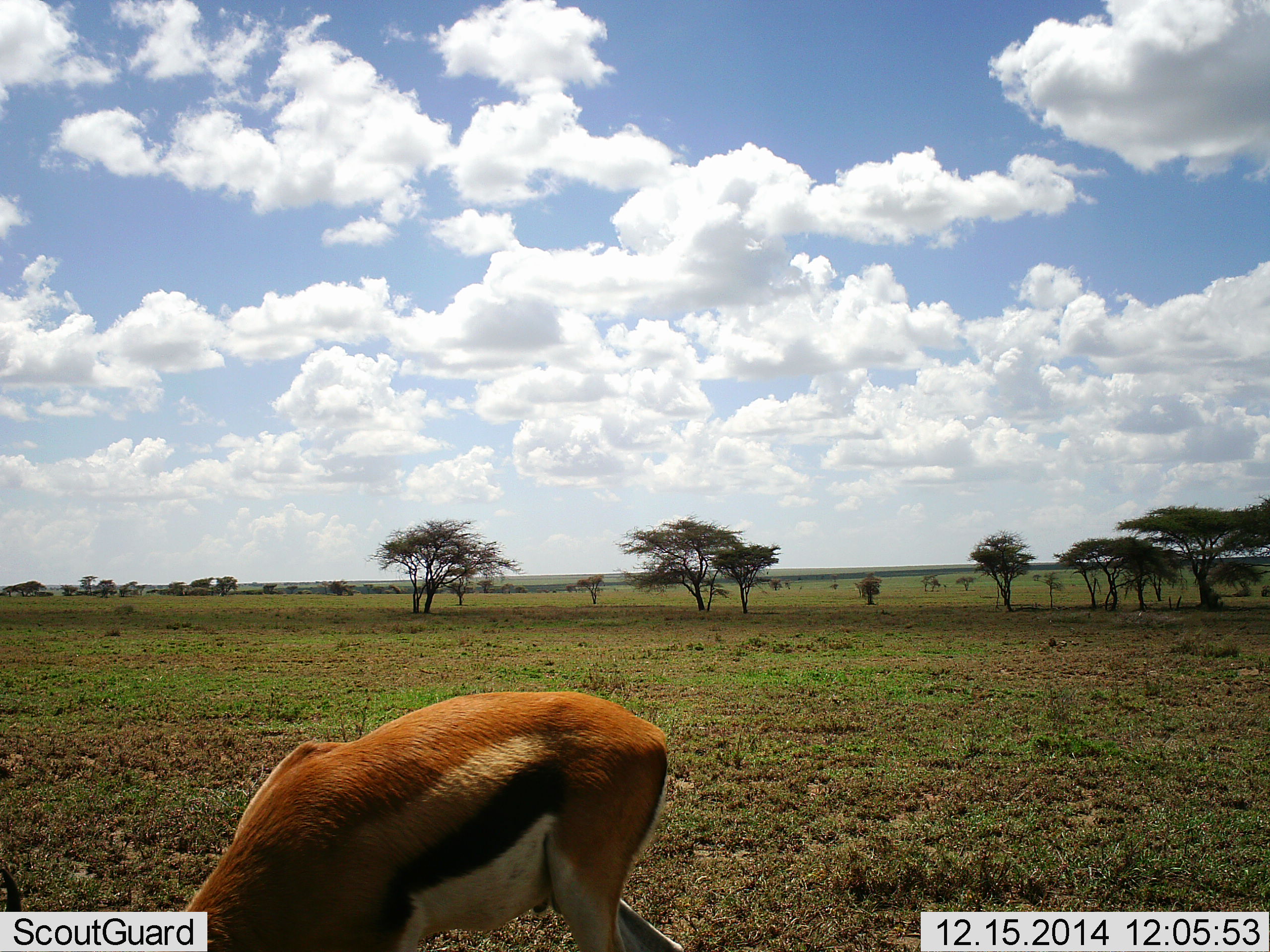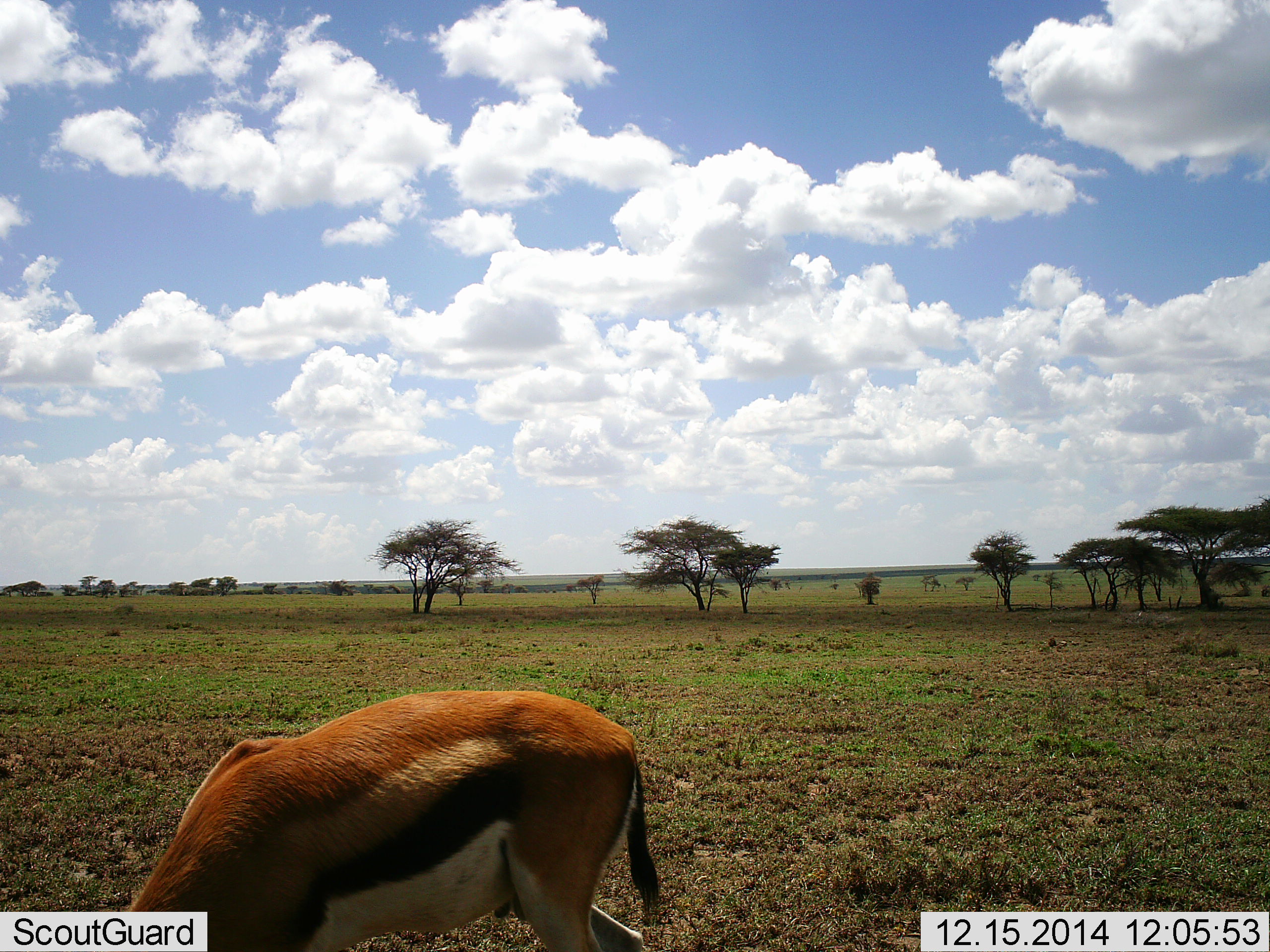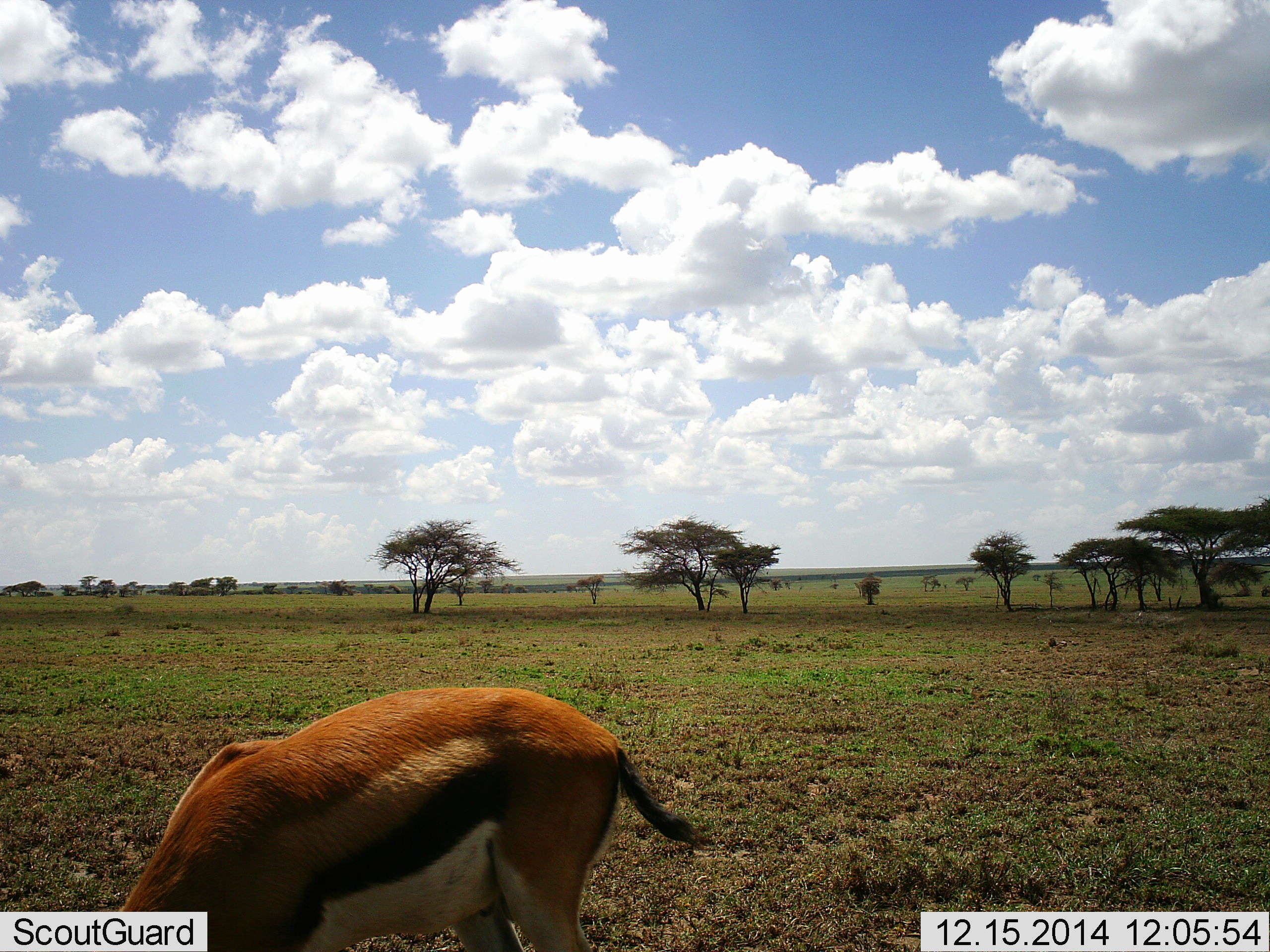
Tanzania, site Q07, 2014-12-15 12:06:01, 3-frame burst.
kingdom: Animalia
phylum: Chordata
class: Mammalia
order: Artiodactyla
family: Bovidae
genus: Eudorcas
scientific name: Eudorcas thomsonii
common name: thomson's gazelle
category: gazellethomsons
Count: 1.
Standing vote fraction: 20%.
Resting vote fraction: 0%.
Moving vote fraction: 0%.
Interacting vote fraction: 0%.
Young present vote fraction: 0%.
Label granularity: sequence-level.